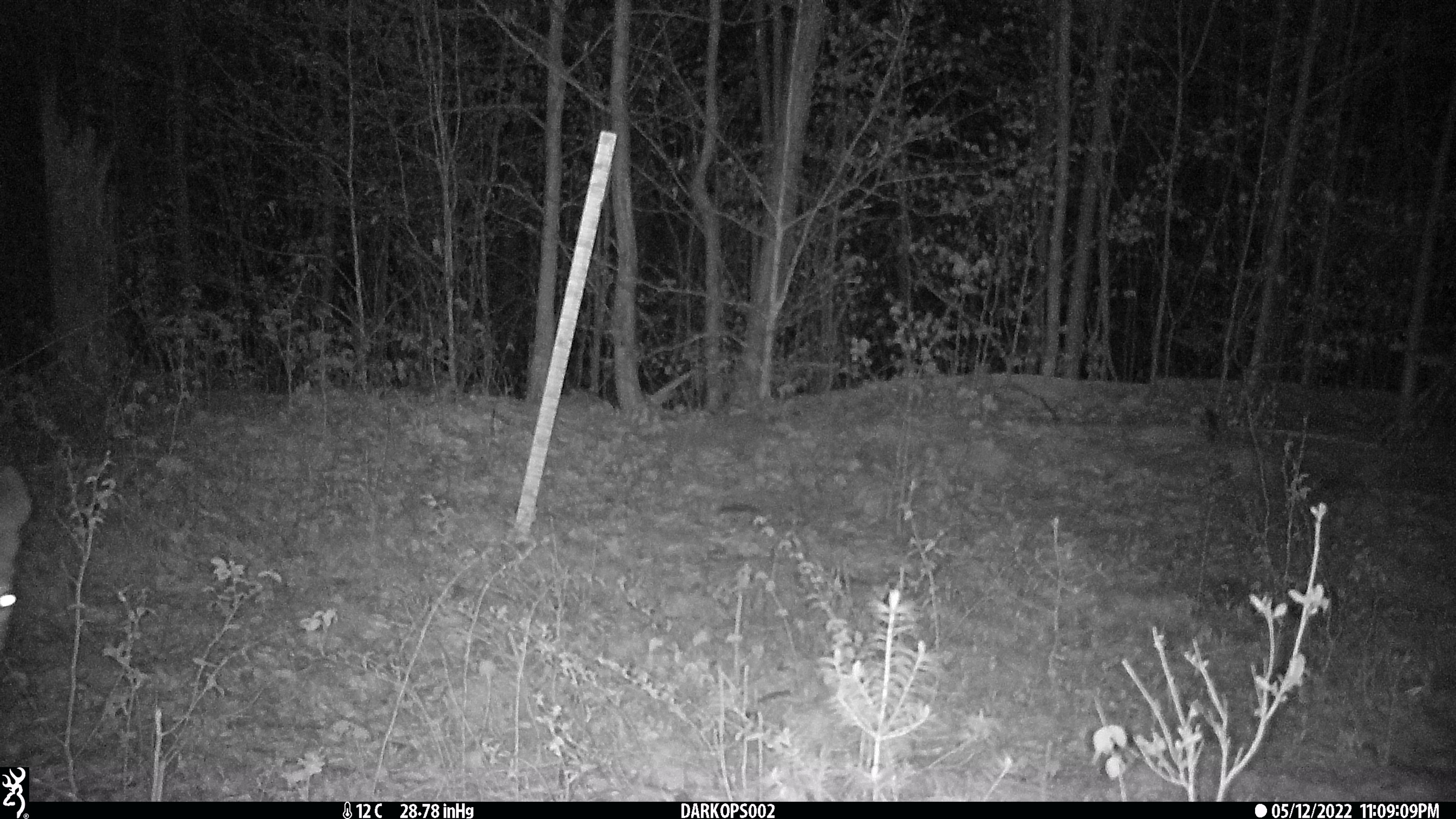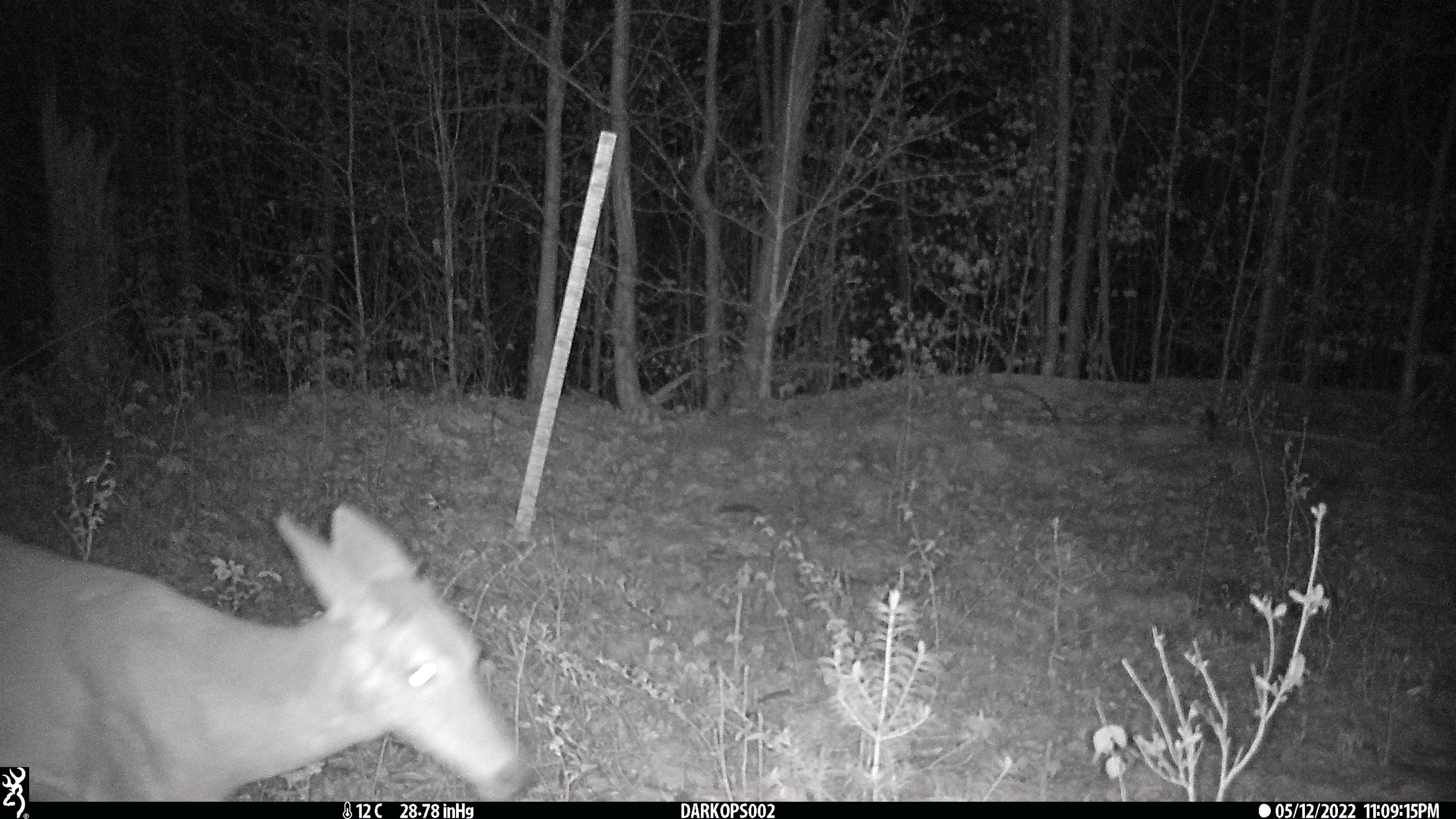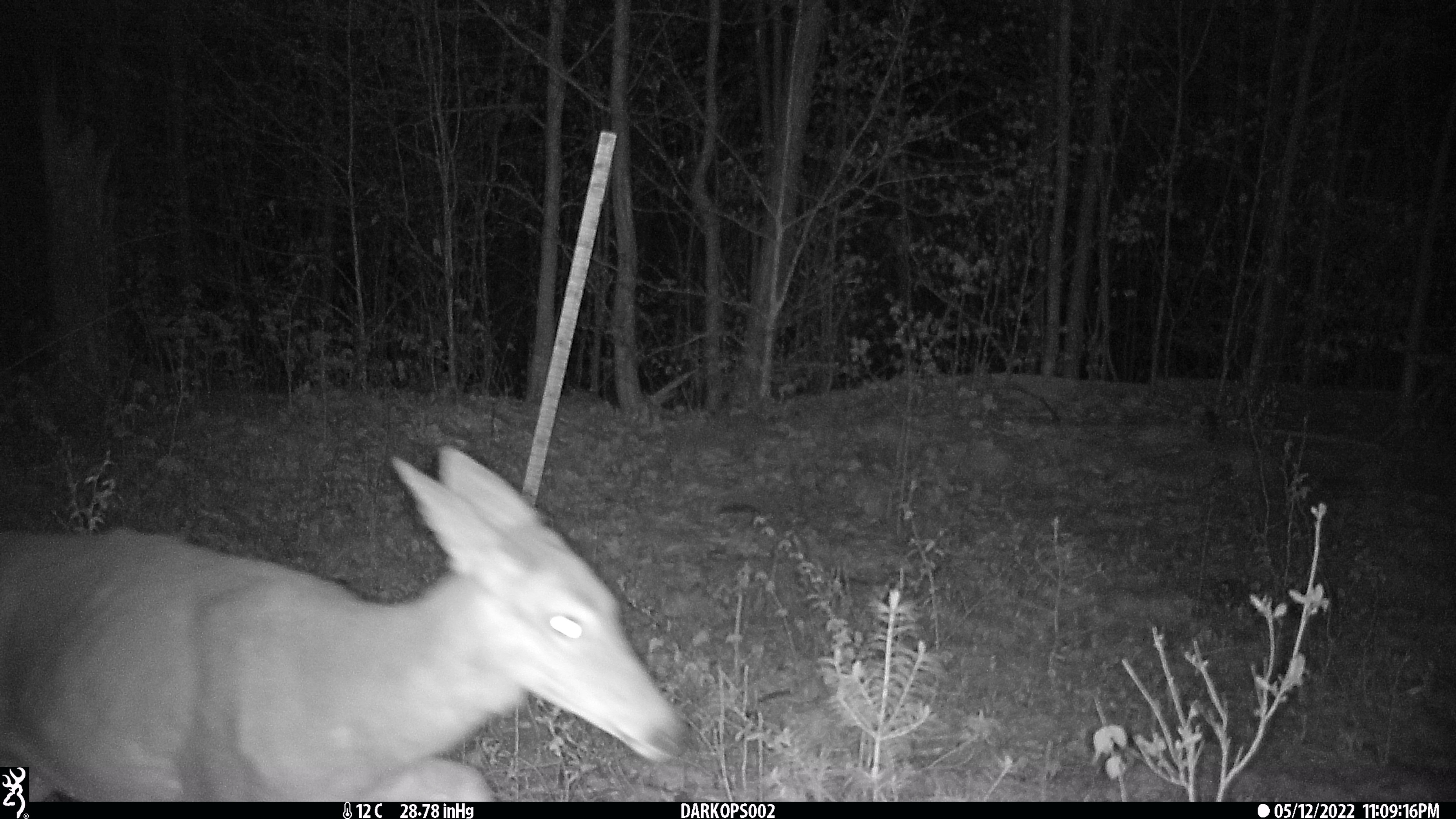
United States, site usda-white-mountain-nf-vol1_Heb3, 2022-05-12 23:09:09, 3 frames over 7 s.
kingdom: Animalia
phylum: Chordata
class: Mammalia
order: Artiodactyla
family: Cervidae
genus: Odocoileus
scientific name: Odocoileus virginianus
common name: white-tailed deer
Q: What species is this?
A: White-tailed deer (Odocoileus virginianus).